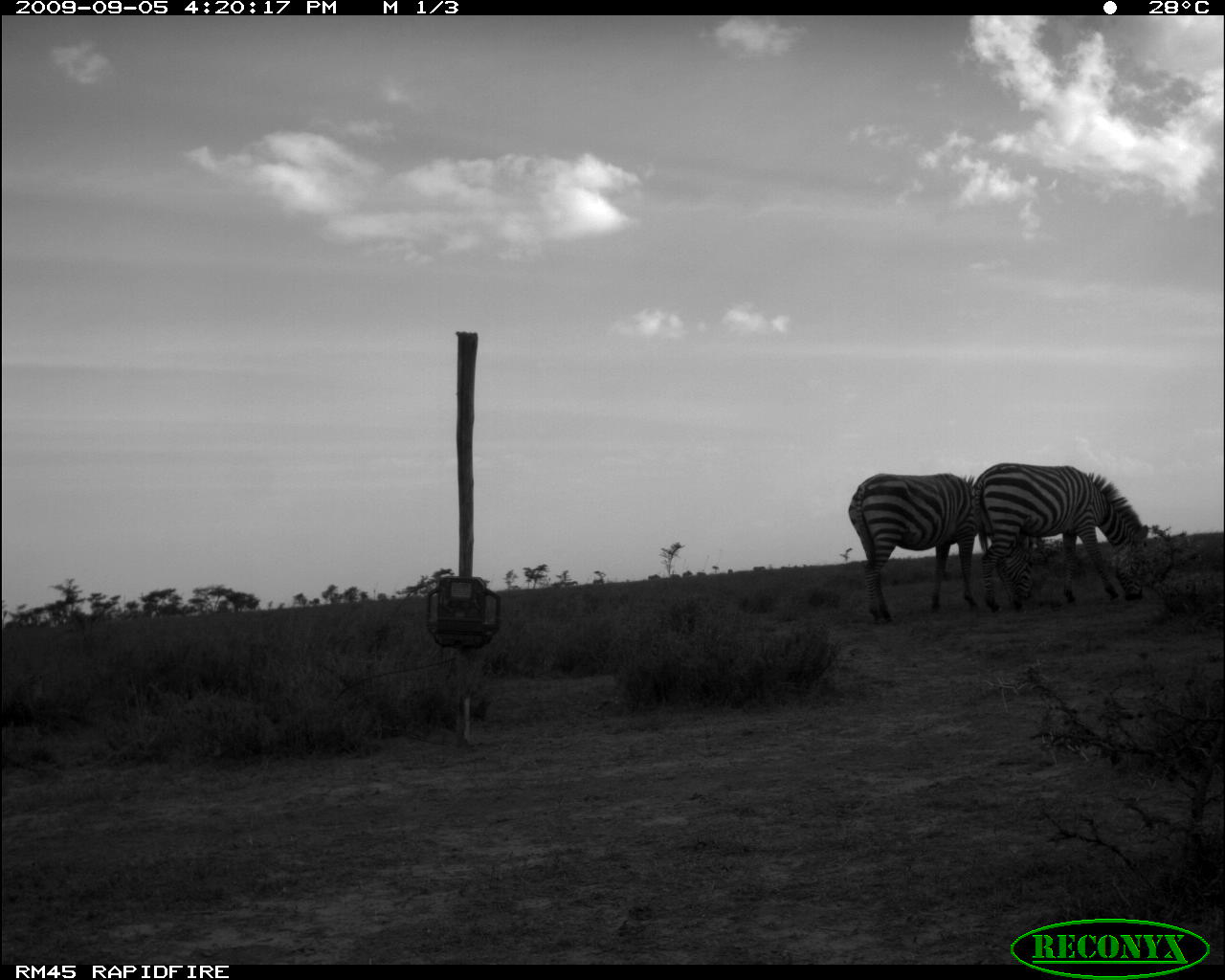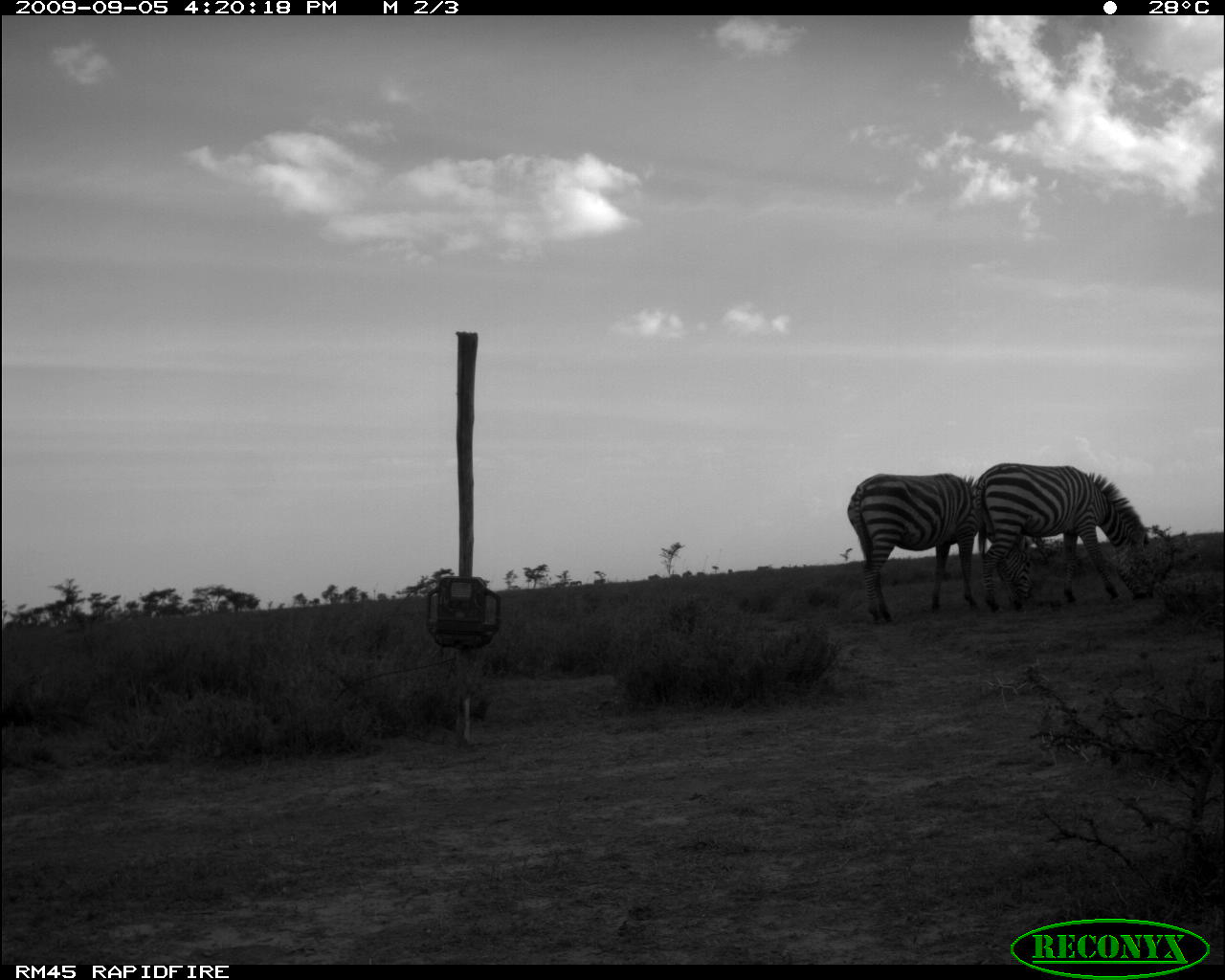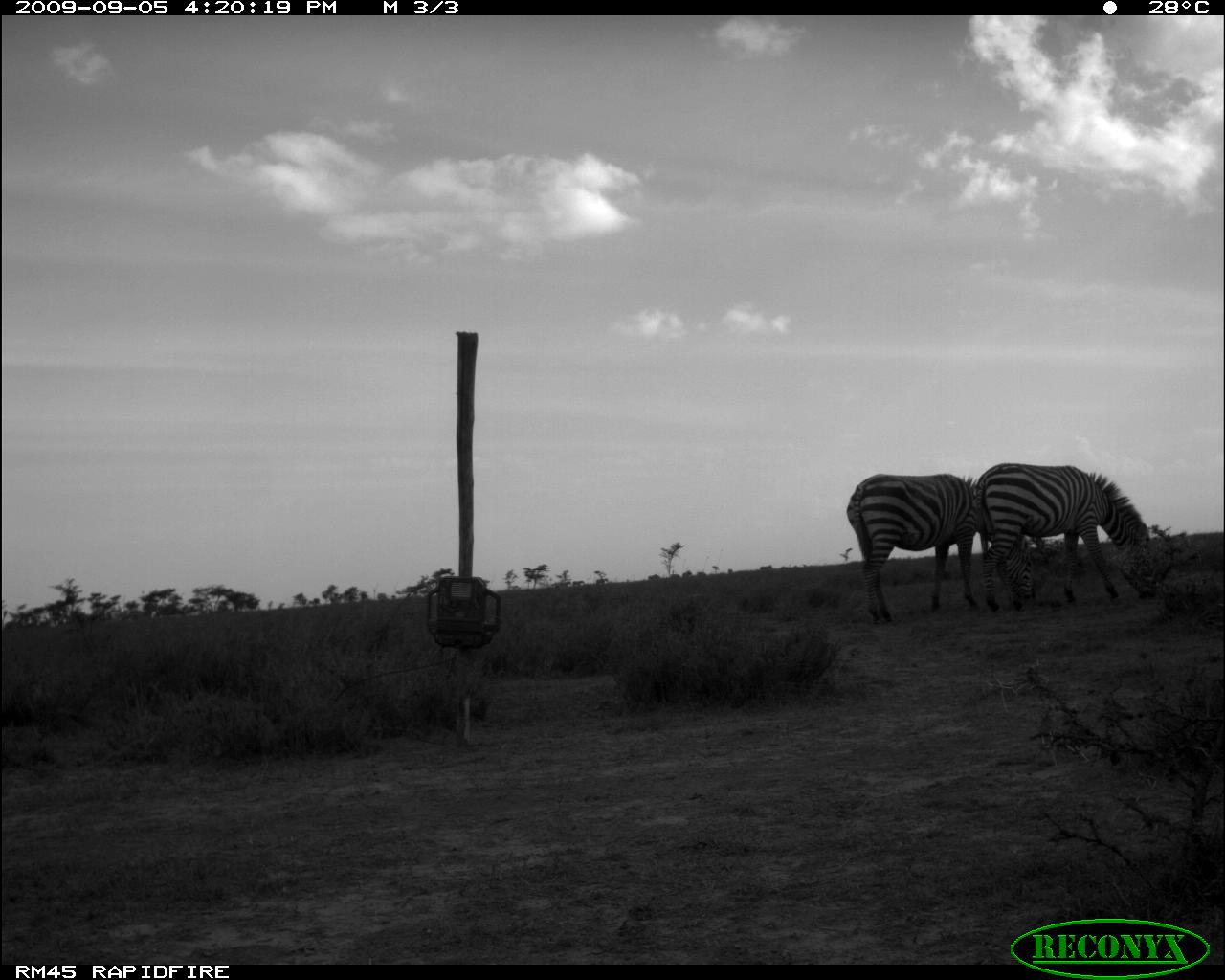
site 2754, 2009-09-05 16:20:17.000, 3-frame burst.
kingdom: Animalia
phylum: Chordata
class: Mammalia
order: Perissodactyla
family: Equidae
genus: Equus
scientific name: Equus quagga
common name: plains zebra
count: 2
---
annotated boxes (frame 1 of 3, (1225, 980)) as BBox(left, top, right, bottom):
equus quagga: BBox(845, 471, 1037, 626); BBox(972, 461, 1152, 615)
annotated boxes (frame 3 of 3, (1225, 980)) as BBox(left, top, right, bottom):
equus quagga: BBox(845, 472, 1037, 626); BBox(972, 461, 1152, 613)